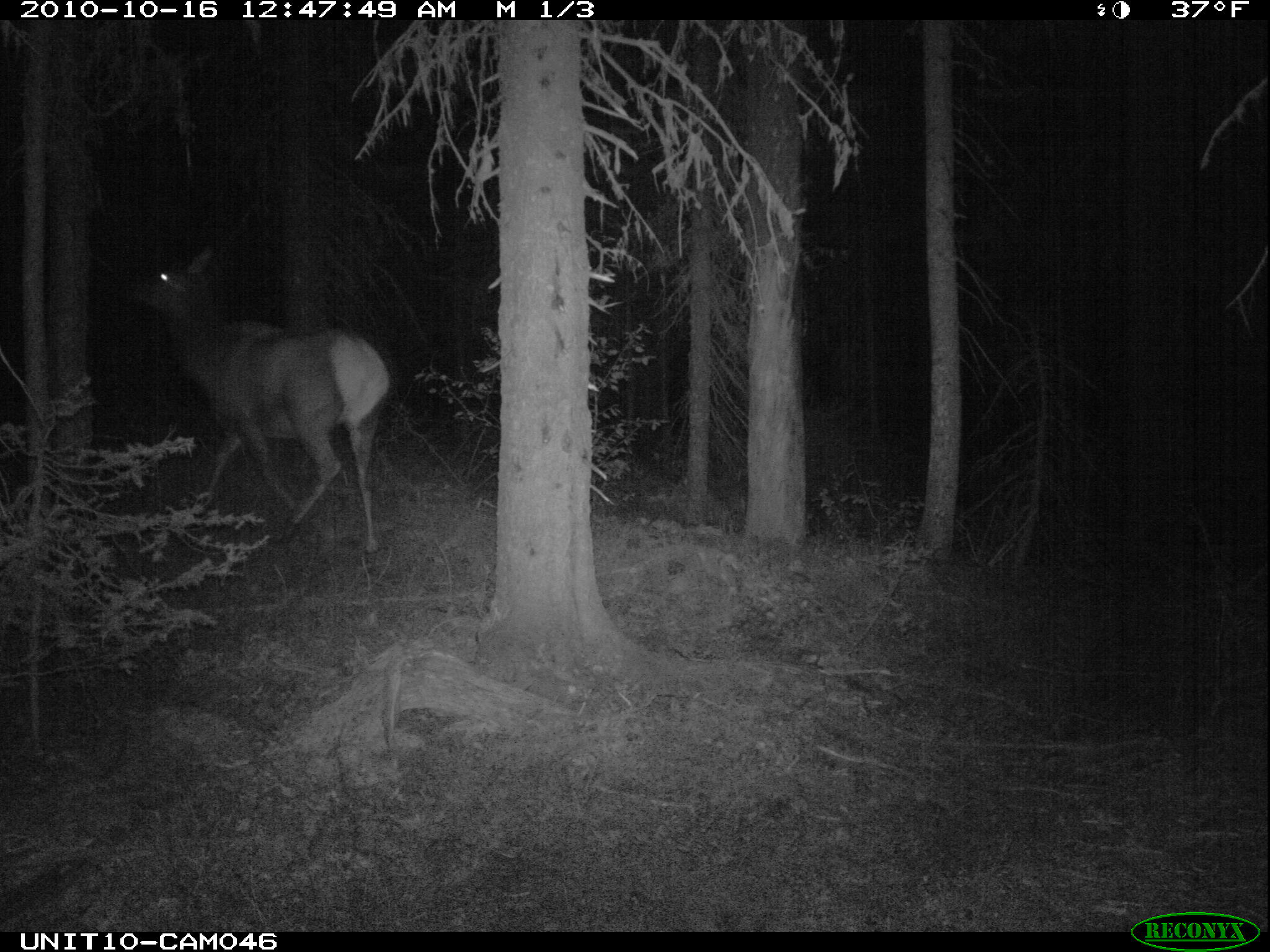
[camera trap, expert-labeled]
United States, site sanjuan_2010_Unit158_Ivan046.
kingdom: Animalia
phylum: Chordata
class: Mammalia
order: Artiodactyla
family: Cervidae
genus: Cervus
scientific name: Cervus elaphus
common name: red deer